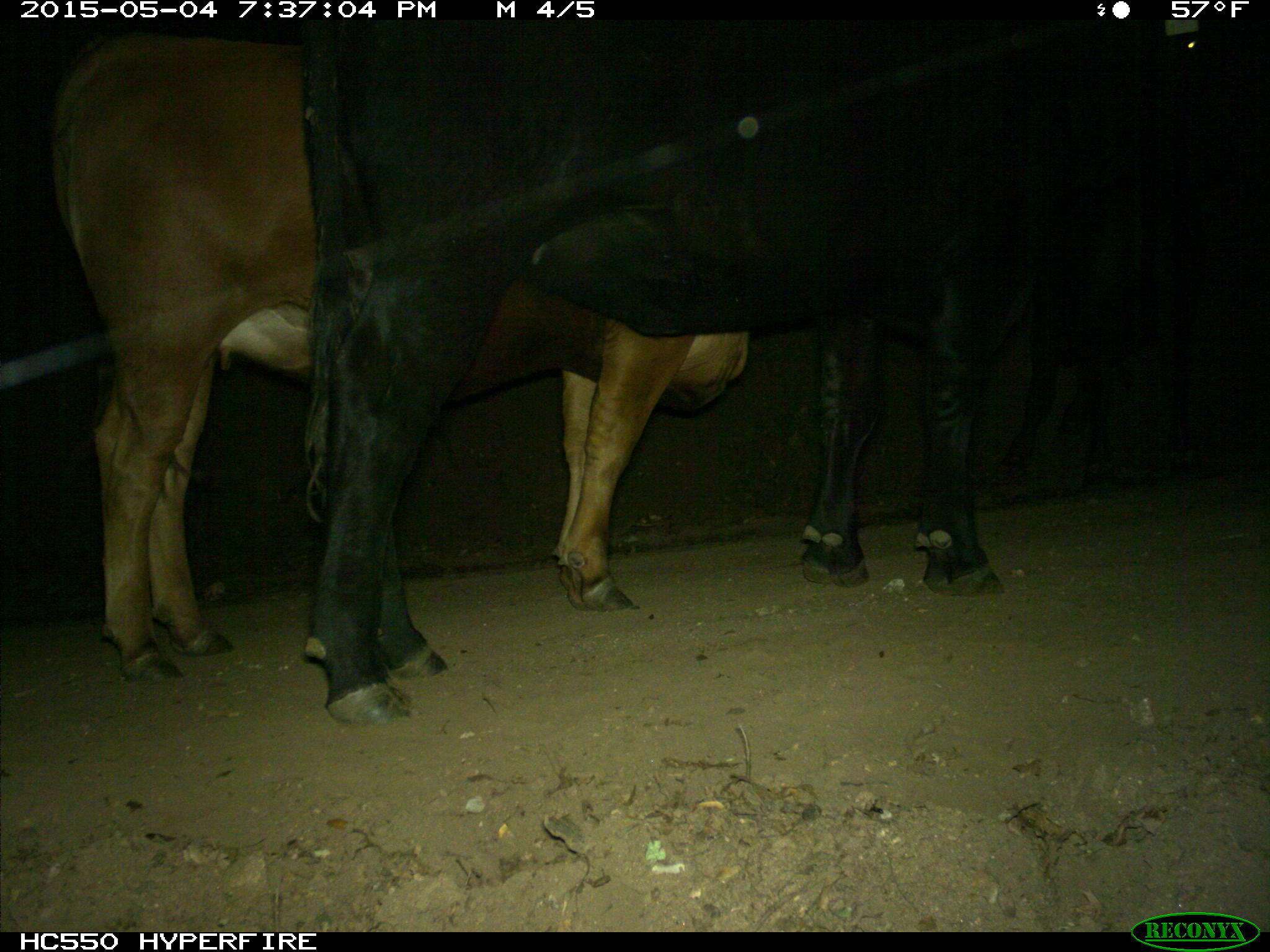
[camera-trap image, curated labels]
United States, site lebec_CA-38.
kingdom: Animalia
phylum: Chordata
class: Mammalia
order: Artiodactyla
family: Bovidae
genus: Bos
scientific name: Bos taurus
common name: domestic cow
Bos taurus (domestic cow).